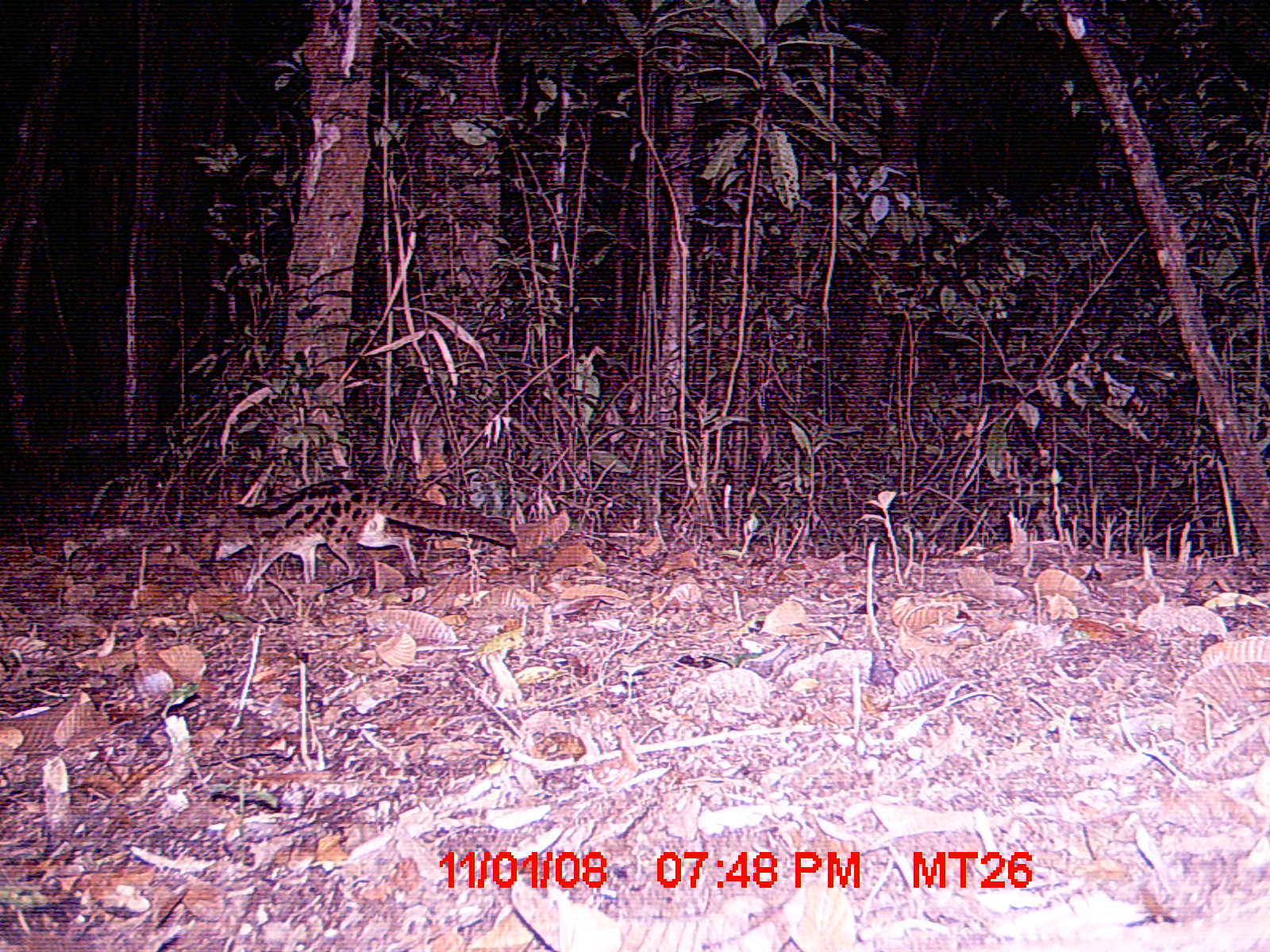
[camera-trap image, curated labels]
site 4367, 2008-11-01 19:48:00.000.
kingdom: Animalia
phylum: Chordata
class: Mammalia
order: Carnivora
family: Eupleridae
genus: Fossa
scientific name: Fossa fossana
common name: fanaloka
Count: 1.